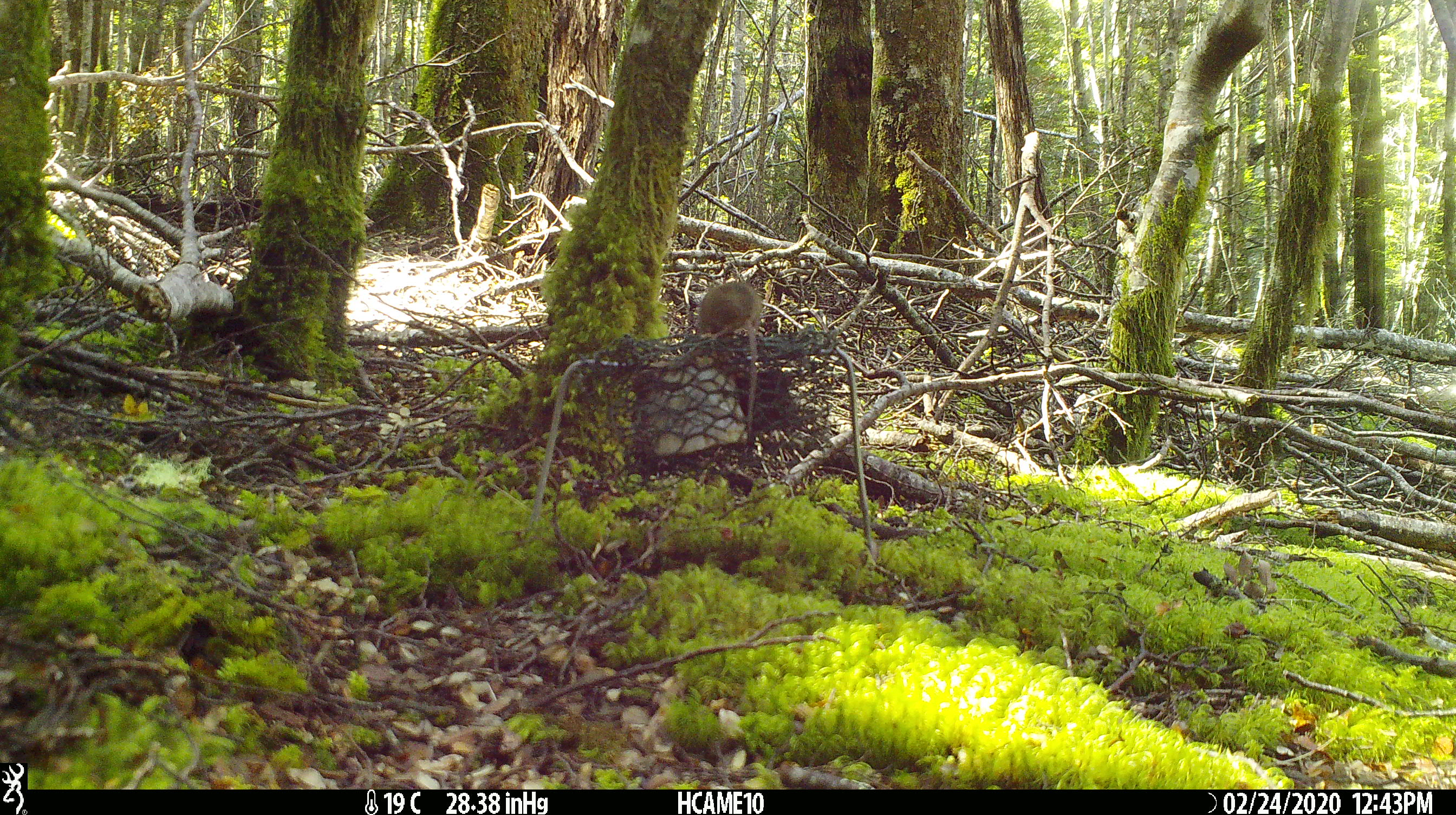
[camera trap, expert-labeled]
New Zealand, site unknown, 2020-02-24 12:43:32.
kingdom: Animalia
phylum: Chordata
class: Mammalia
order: Rodentia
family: Muridae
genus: Mus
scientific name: Mus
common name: mouse